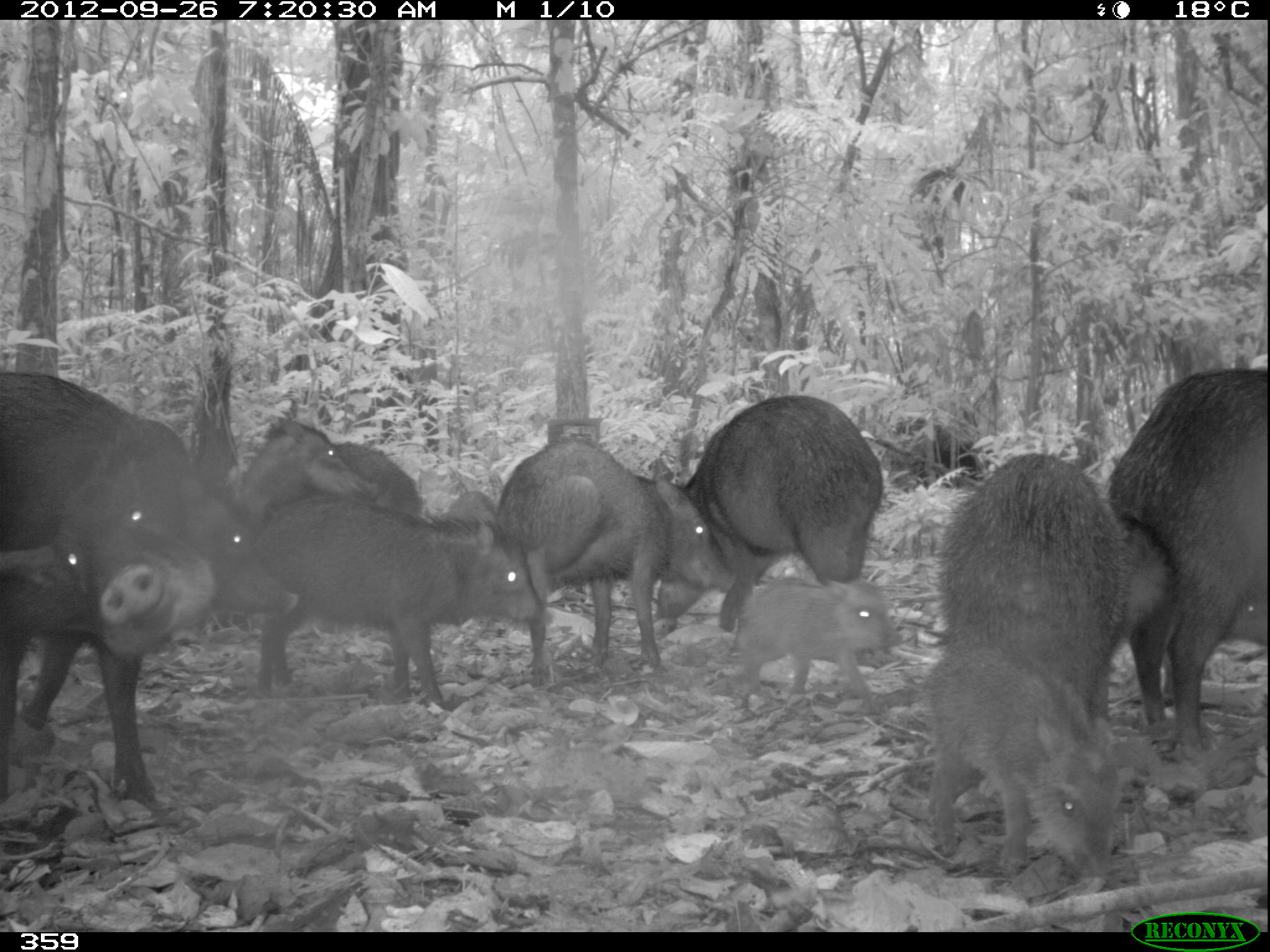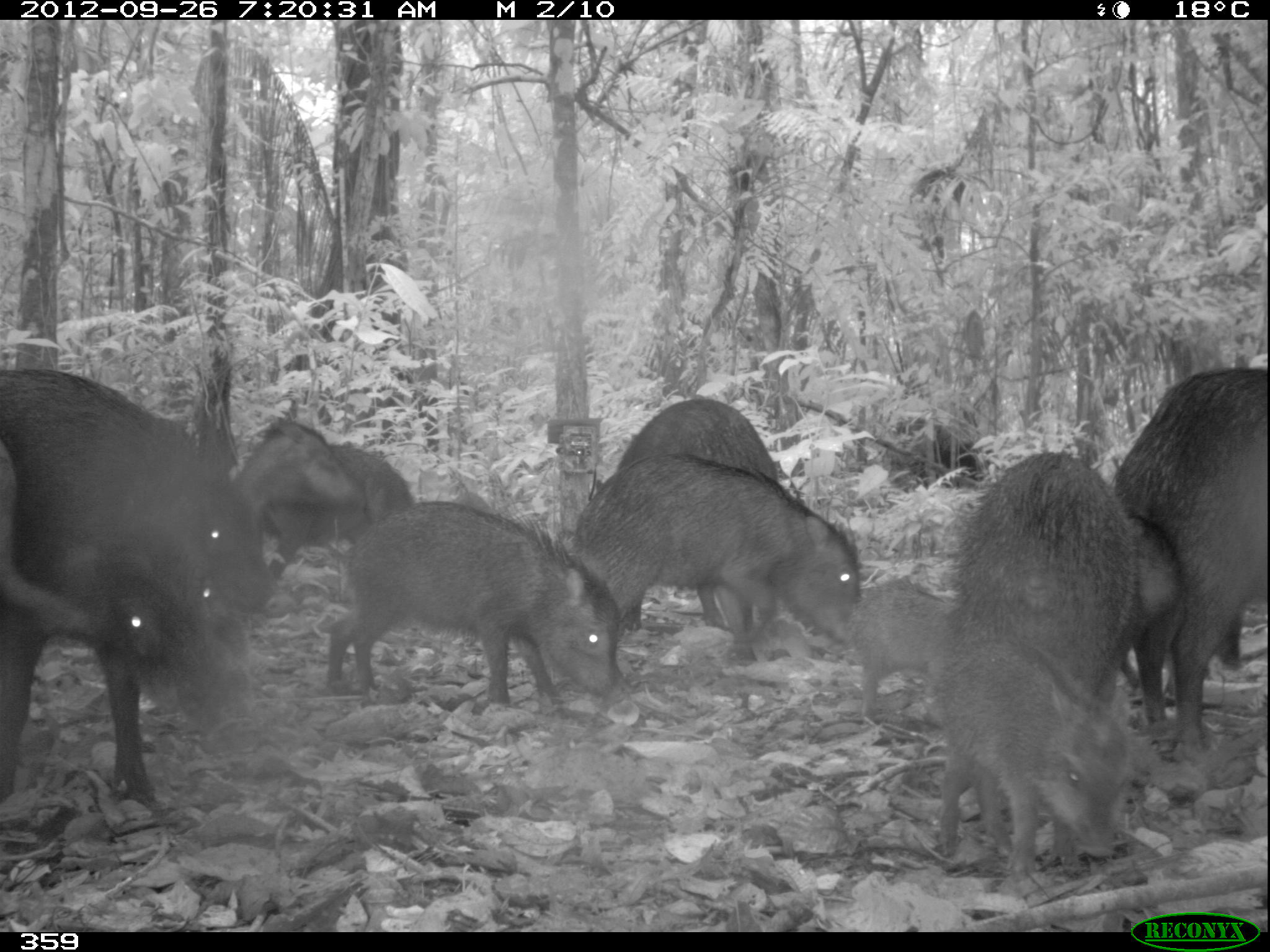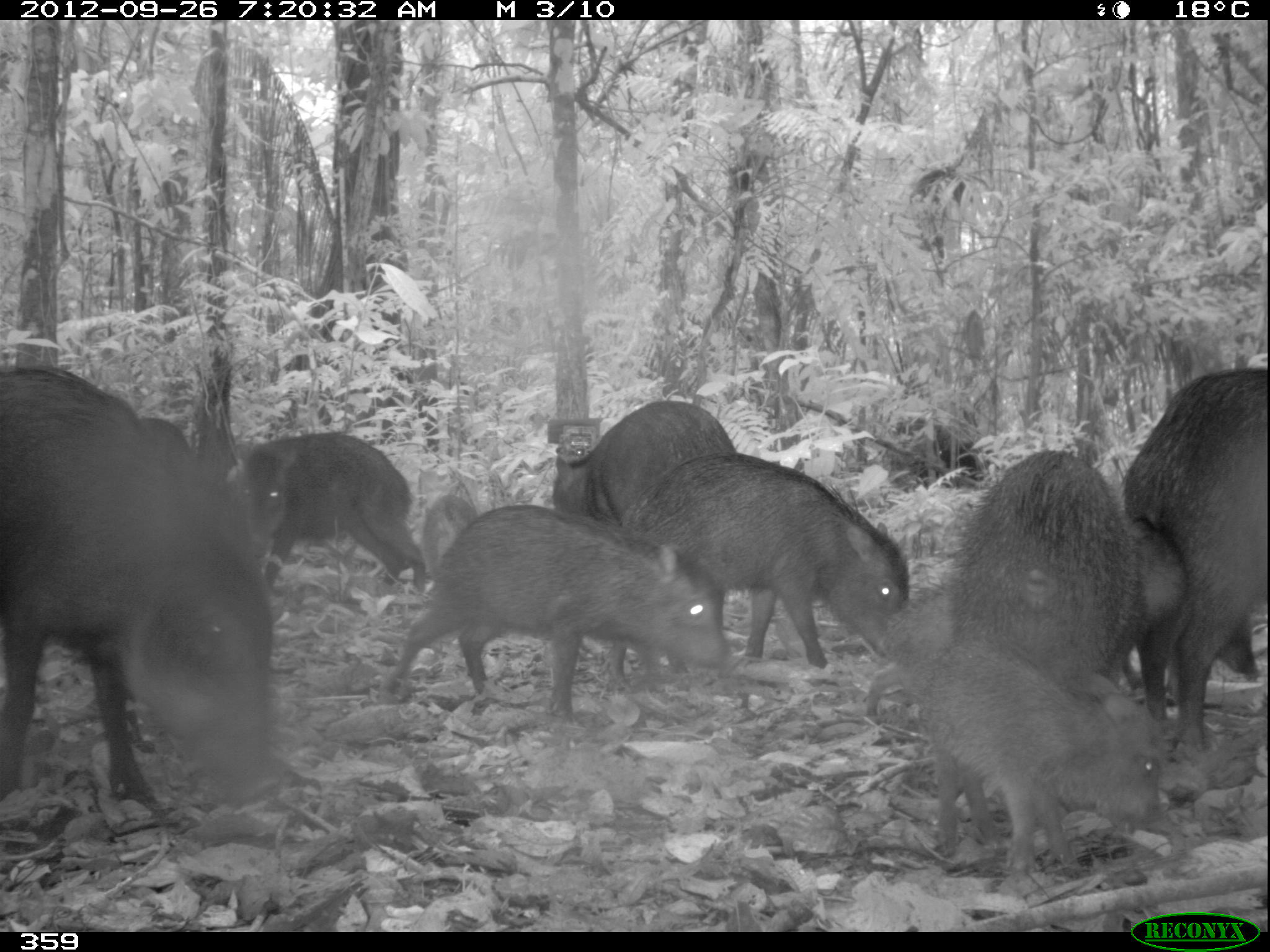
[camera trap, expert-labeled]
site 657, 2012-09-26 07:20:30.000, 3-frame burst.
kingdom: Animalia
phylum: Chordata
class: Mammalia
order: Artiodactyla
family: Tayassuidae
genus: Tayassu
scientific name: Tayassu pecari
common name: white-lipped peccary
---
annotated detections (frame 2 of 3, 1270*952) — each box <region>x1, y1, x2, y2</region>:
tayassu pecari: <region>0, 364, 246, 803</region>; <region>1112, 361, 1270, 763</region>; <region>562, 456, 857, 662</region>; <region>326, 501, 619, 707</region>; <region>934, 637, 1135, 883</region>; <region>948, 447, 1132, 701</region>; <region>614, 397, 805, 631</region>; <region>143, 412, 280, 632</region>; <region>1118, 514, 1245, 725</region>; <region>259, 442, 414, 561</region>; <region>234, 415, 354, 563</region>; <region>838, 578, 957, 705</region>